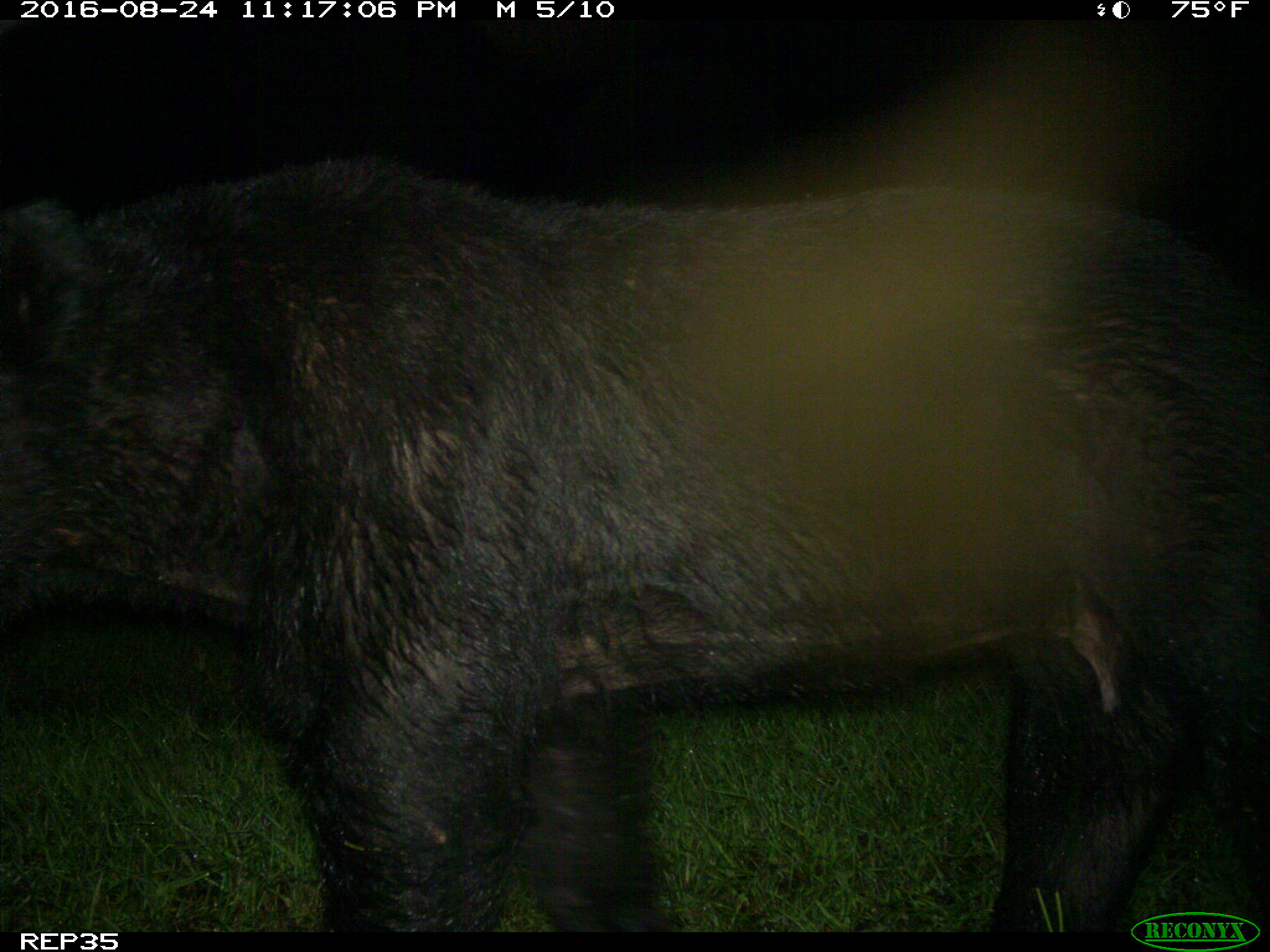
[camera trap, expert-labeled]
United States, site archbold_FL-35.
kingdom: Animalia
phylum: Chordata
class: Mammalia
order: Carnivora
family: Ursidae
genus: Ursus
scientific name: Ursus americanus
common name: american black bear